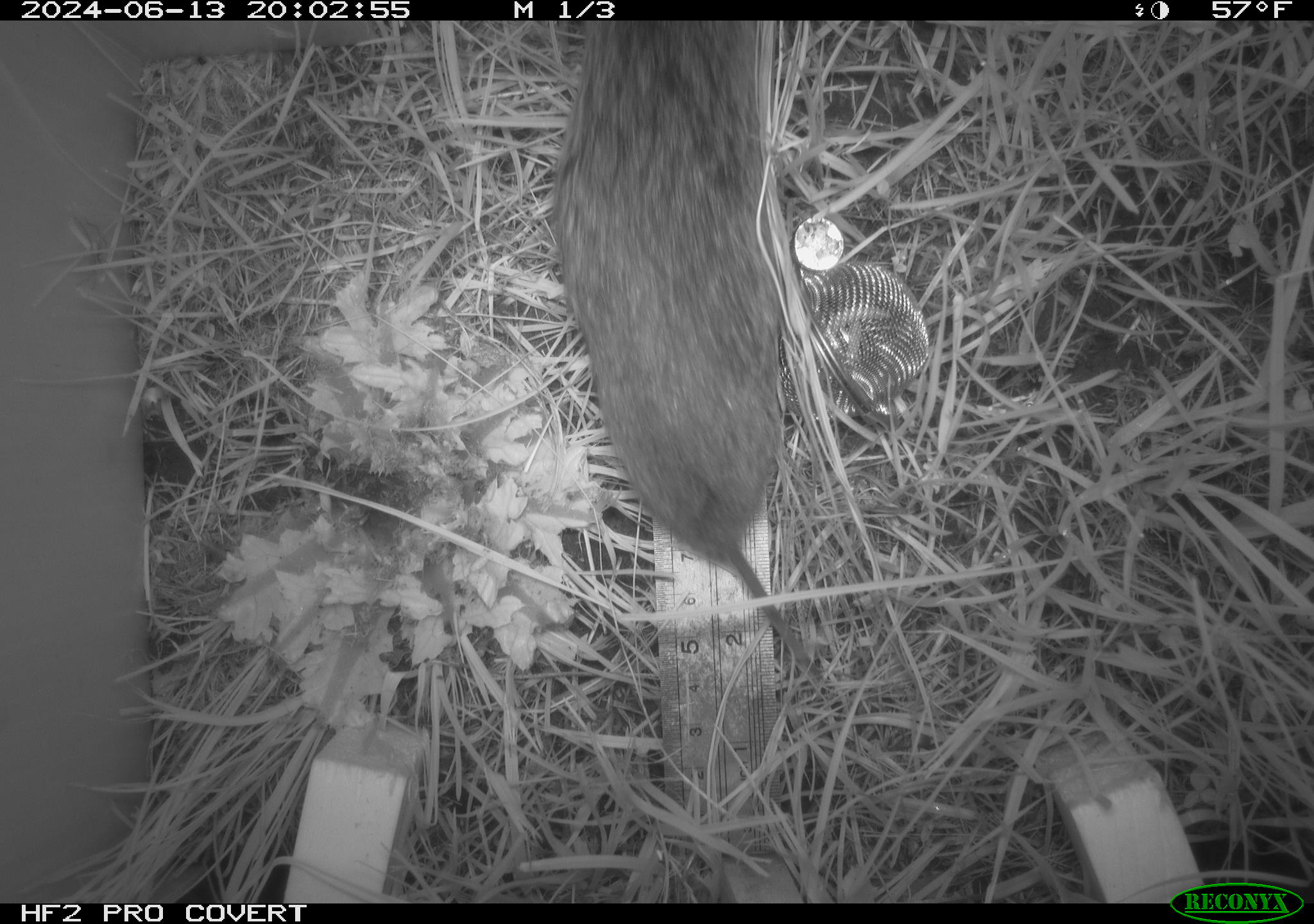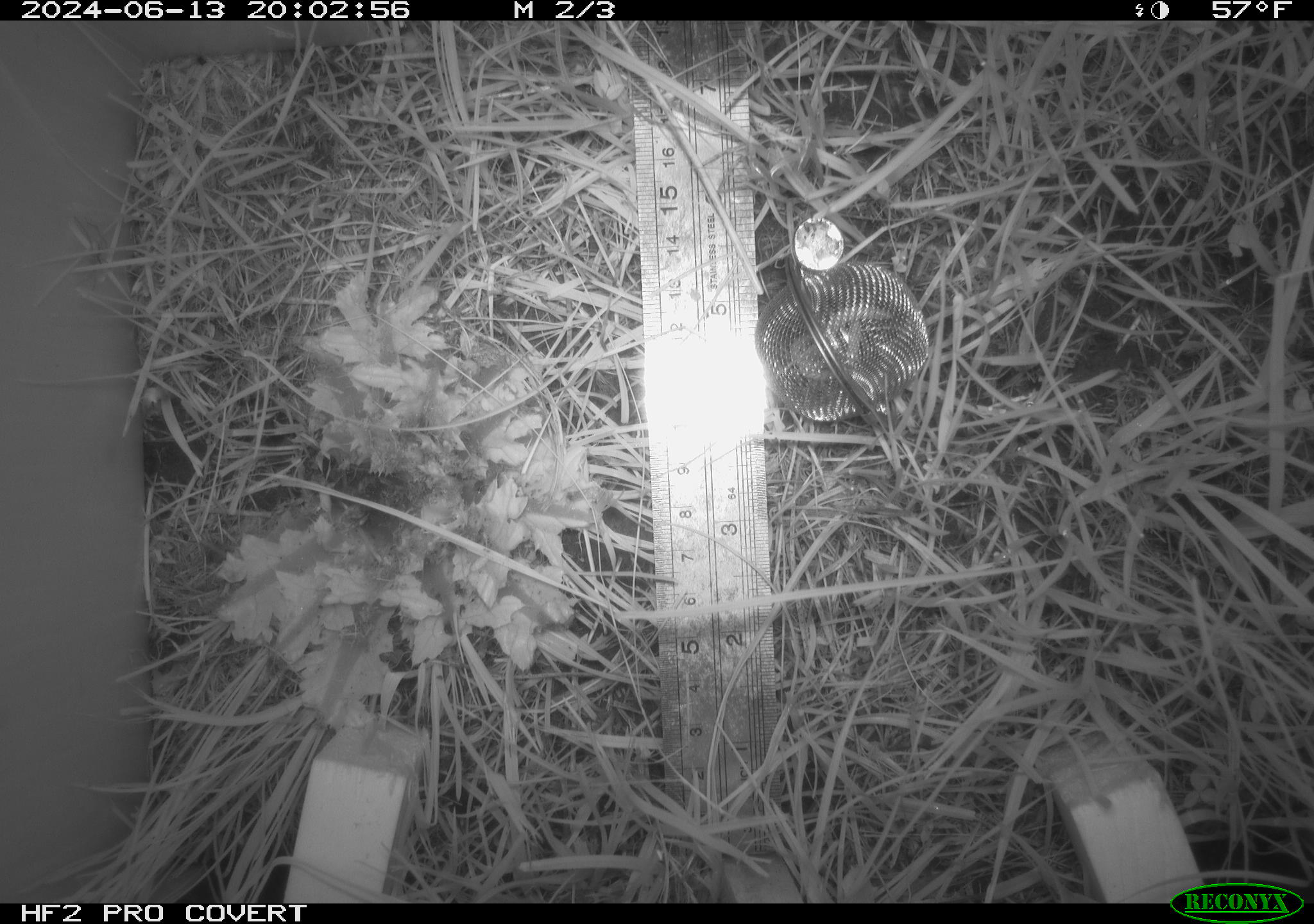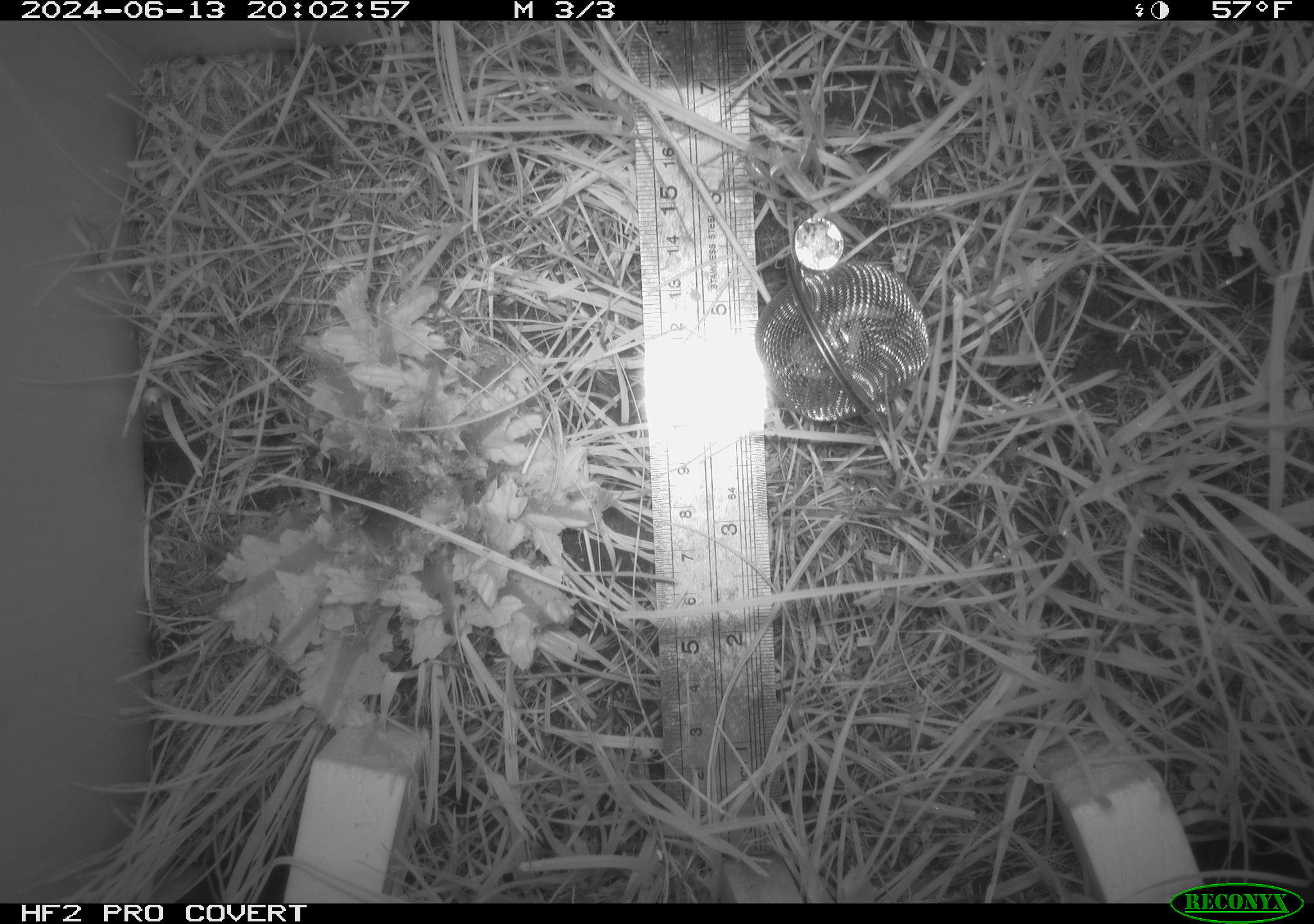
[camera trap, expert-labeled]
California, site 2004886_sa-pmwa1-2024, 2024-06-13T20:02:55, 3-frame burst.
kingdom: Animalia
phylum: Chordata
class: Mammalia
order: Rodentia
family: Cricetidae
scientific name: Arvicolinae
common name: voles, lemmings, and muskrats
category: arvicolinae subfamily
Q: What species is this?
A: Arvicolinae subfamily (voles, lemmings, and muskrats) (Arvicolinae).